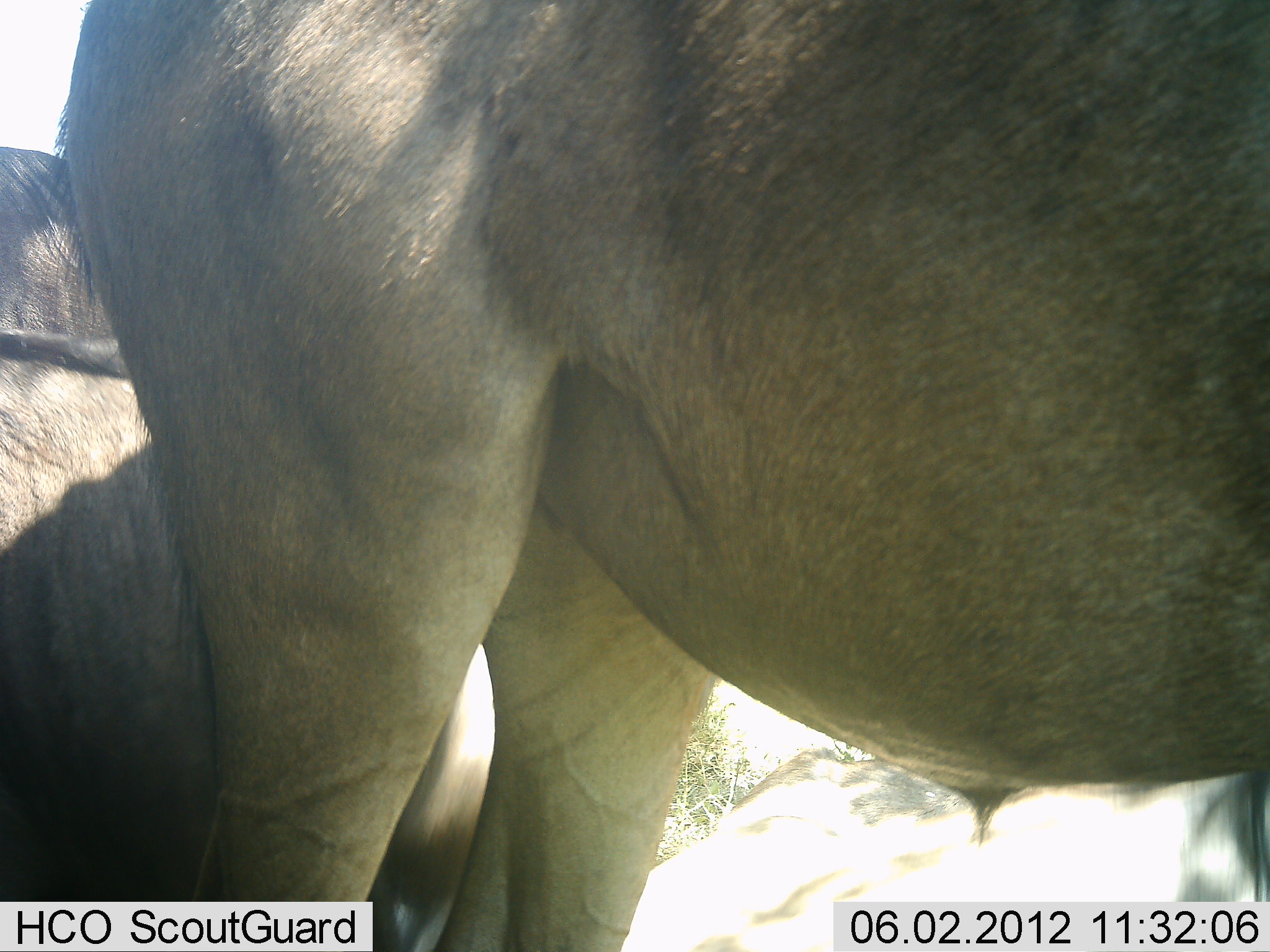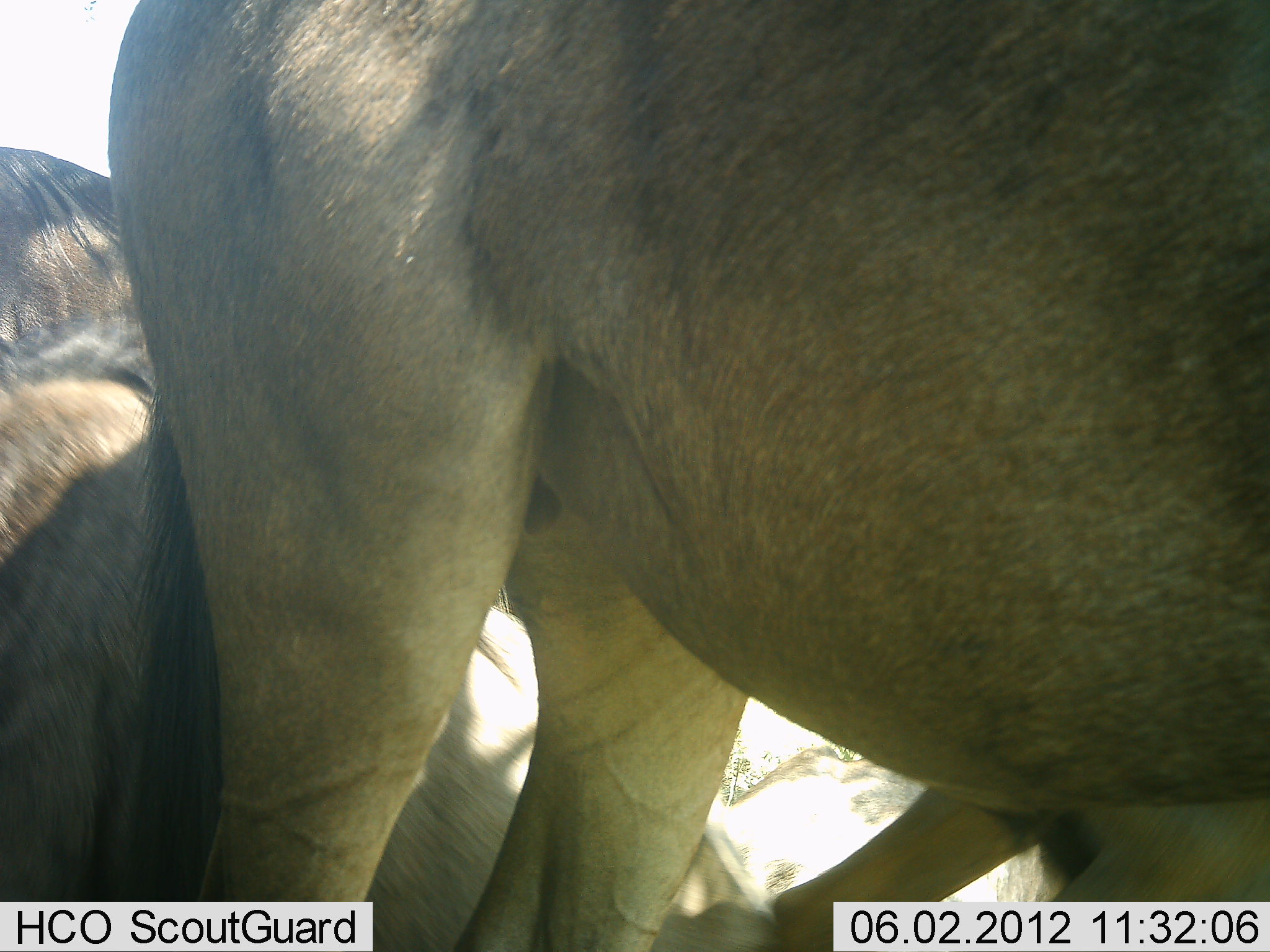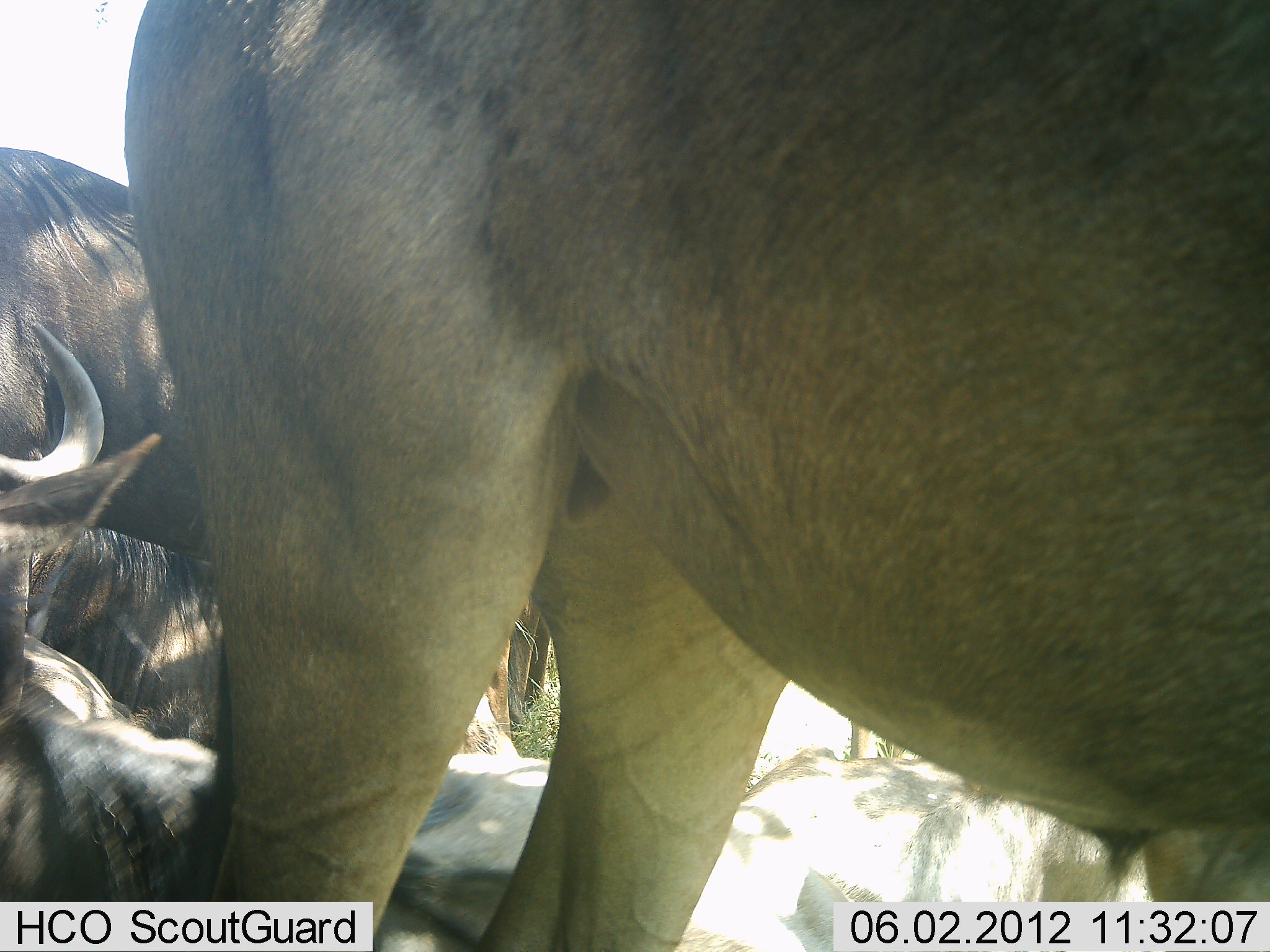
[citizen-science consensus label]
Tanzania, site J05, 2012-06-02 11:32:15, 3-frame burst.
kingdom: Animalia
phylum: Chordata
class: Mammalia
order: Artiodactyla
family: Bovidae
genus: Connochaetes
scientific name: Connochaetes taurinus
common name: blue wildebeest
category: wildebeest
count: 3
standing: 70%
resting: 80%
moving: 10%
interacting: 0%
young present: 0%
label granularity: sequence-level